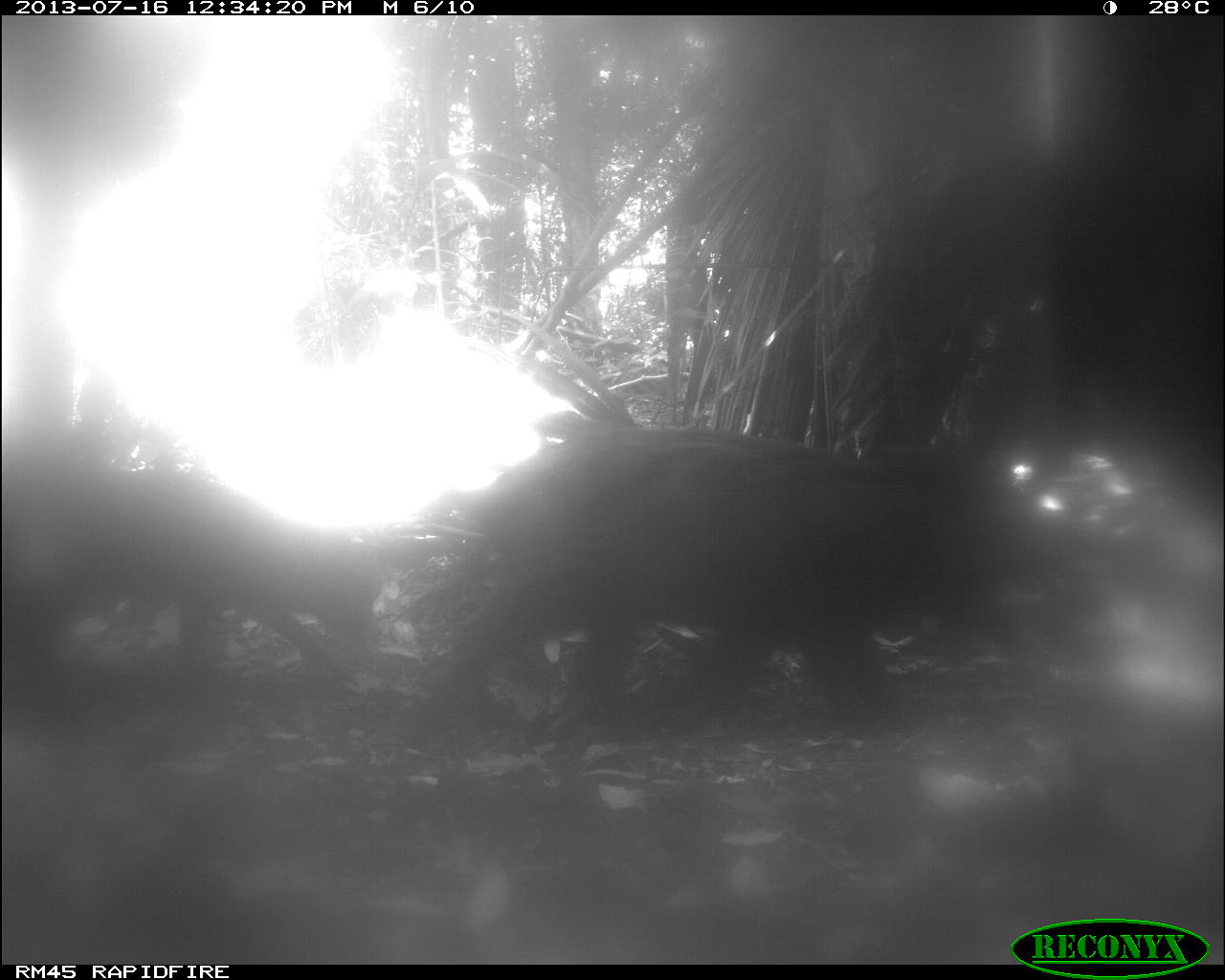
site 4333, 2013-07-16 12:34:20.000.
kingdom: Animalia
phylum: Chordata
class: Mammalia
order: Artiodactyla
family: Tayassuidae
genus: Tayassu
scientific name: Tayassu pecari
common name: white-lipped peccary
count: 2